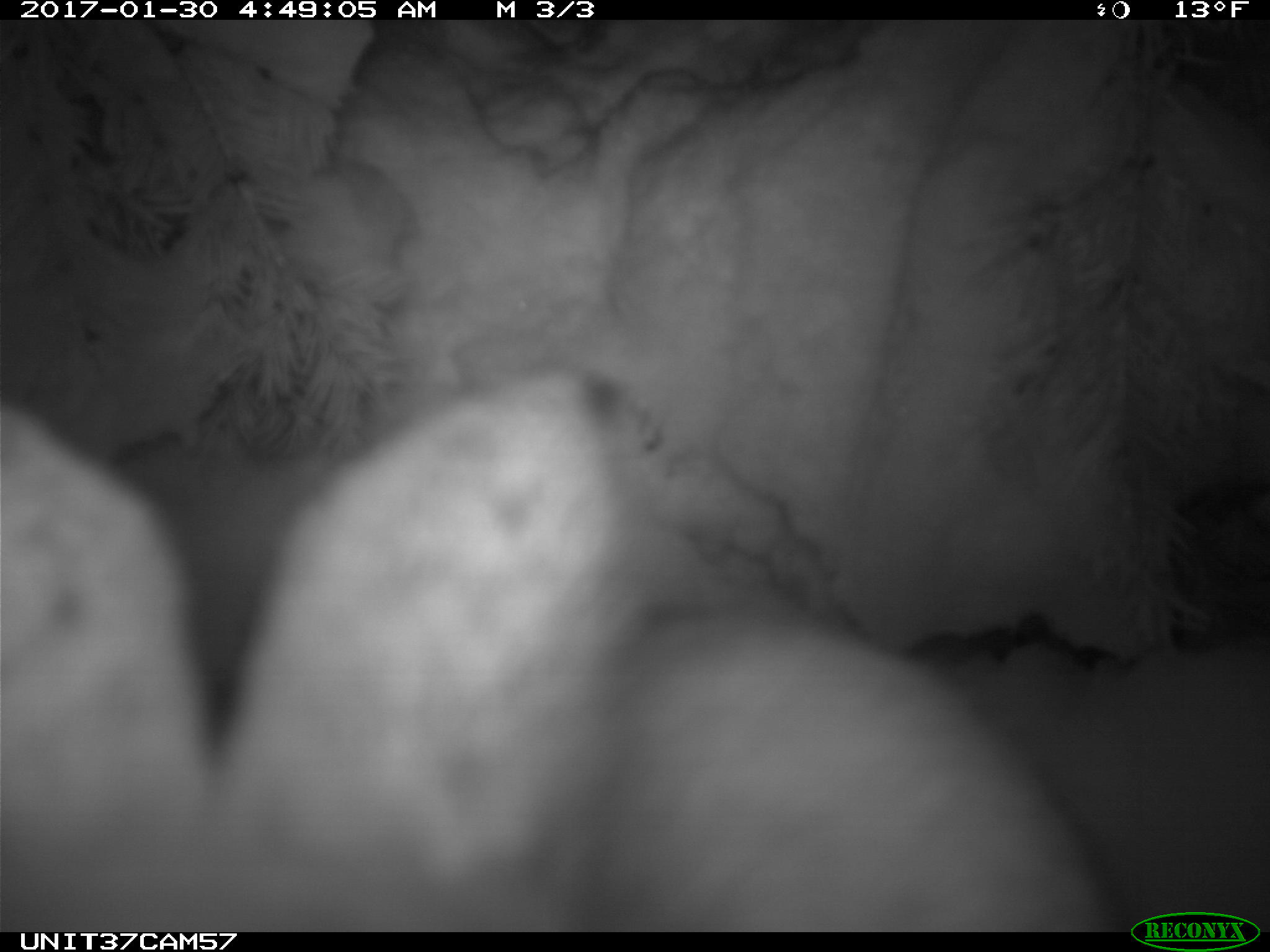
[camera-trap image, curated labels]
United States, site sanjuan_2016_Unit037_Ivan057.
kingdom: Animalia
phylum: Chordata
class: Mammalia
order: Lagomorpha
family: Leporidae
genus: Lepus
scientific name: Lepus americanus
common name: snowshoe hare